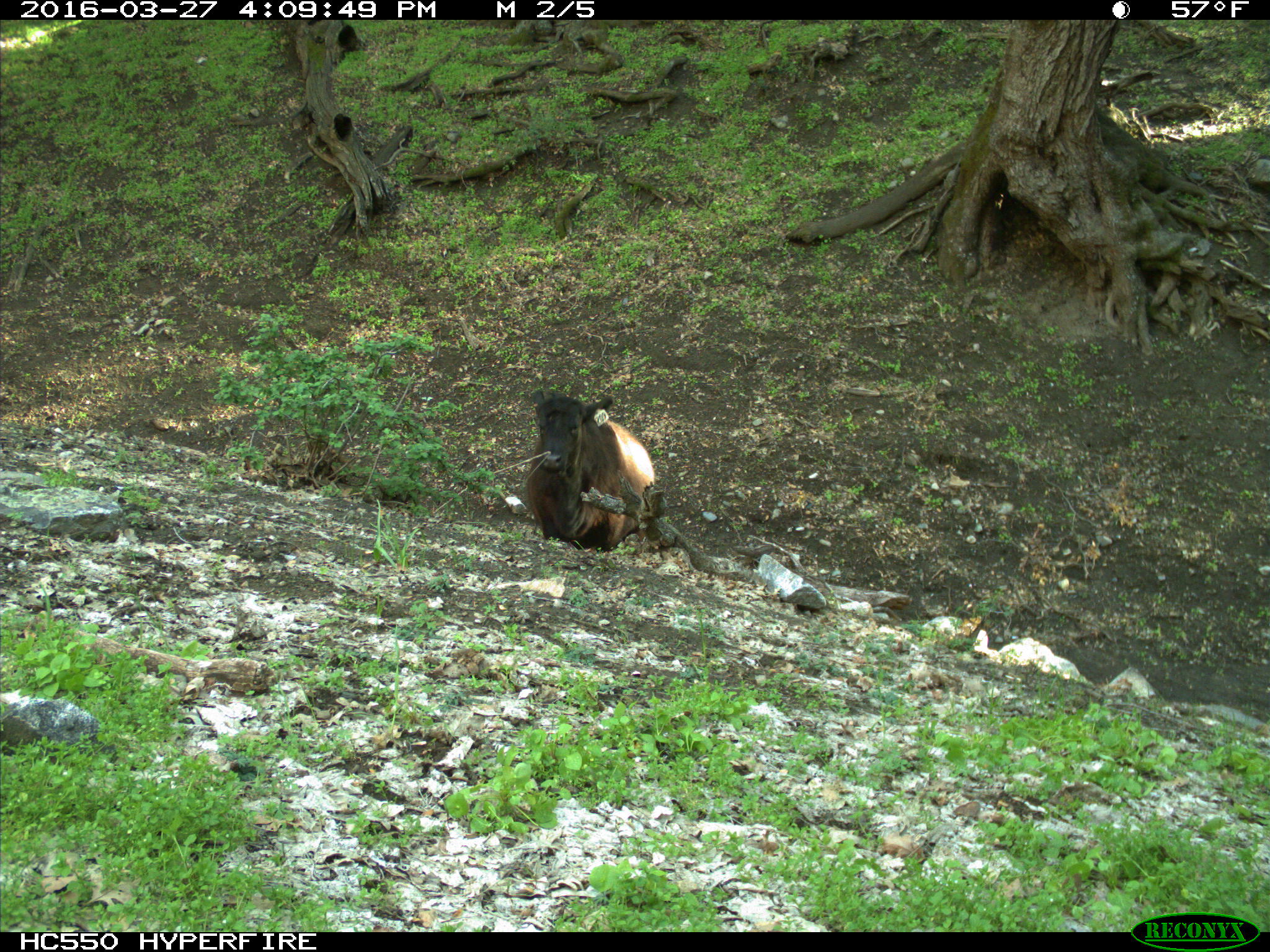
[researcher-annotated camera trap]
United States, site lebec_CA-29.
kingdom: Animalia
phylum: Chordata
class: Mammalia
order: Artiodactyla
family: Bovidae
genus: Bos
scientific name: Bos taurus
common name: domestic cow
Bos taurus (domestic cow).